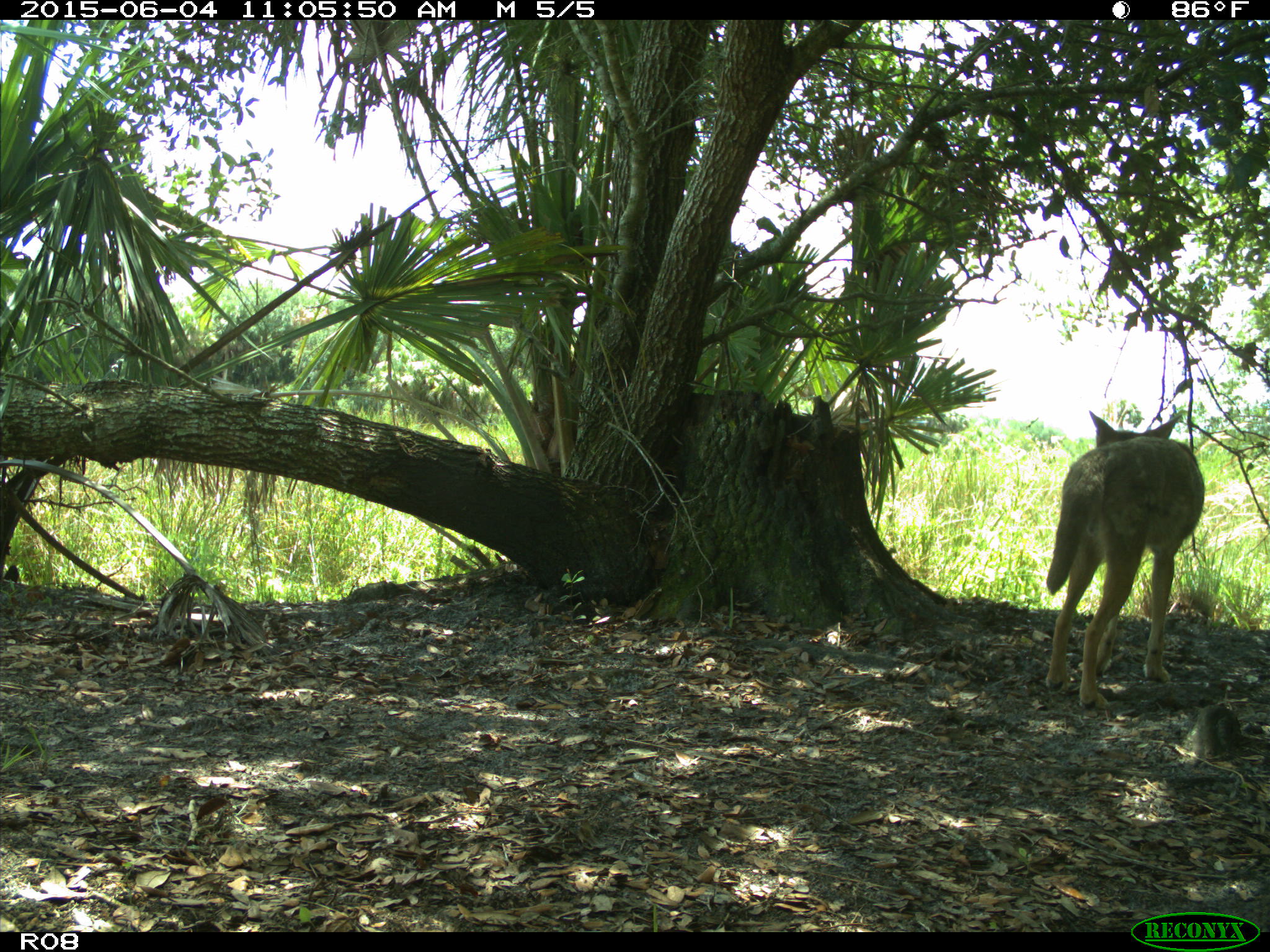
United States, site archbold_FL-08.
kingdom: Animalia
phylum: Chordata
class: Mammalia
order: Carnivora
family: Canidae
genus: Canis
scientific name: Canis latrans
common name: coyote